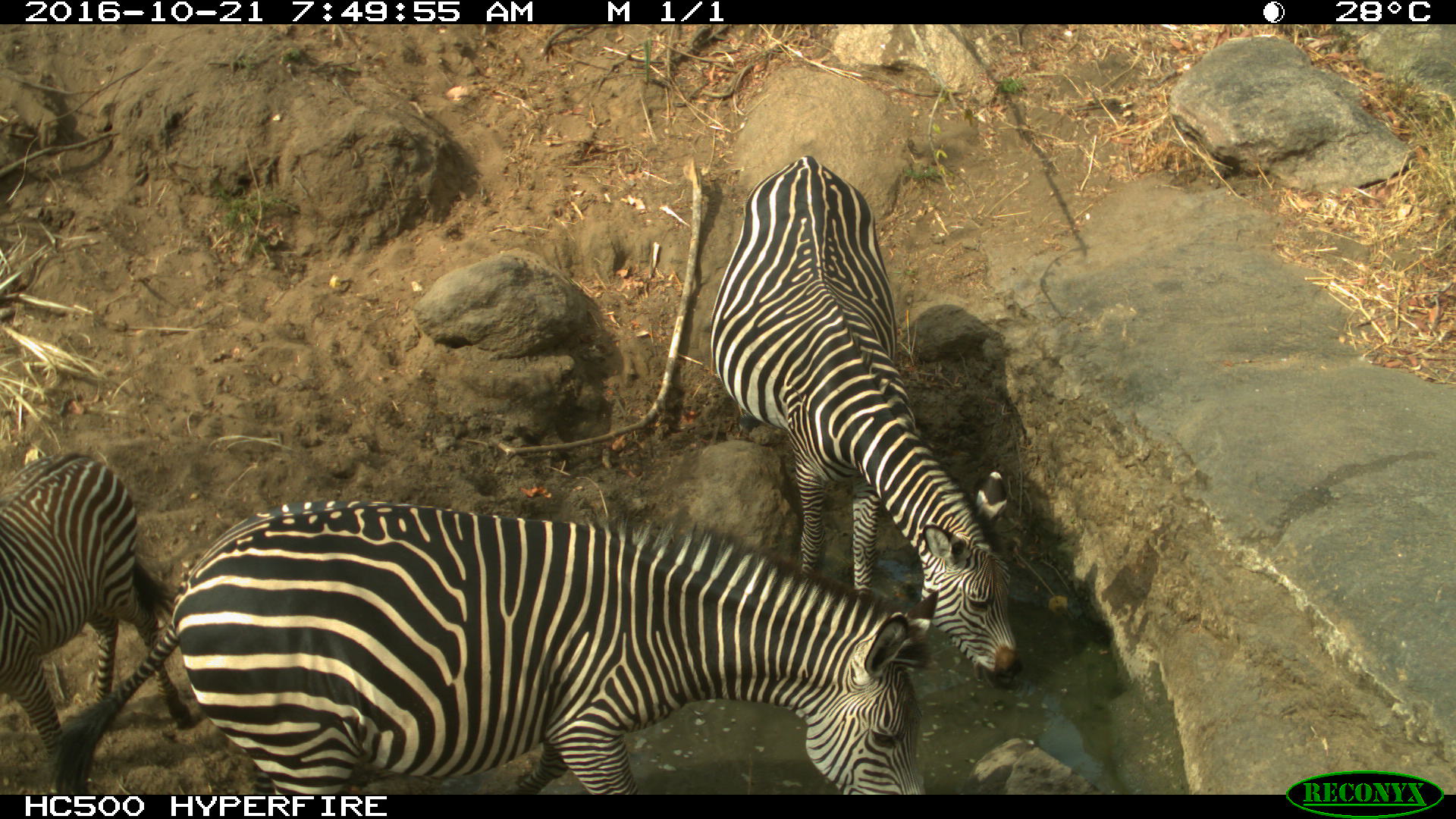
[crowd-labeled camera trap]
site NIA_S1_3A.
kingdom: Animalia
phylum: Chordata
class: Mammalia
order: Perissodactyla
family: Equidae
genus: Equus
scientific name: Equus quagga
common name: plains zebra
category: zebraplains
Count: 3.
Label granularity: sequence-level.